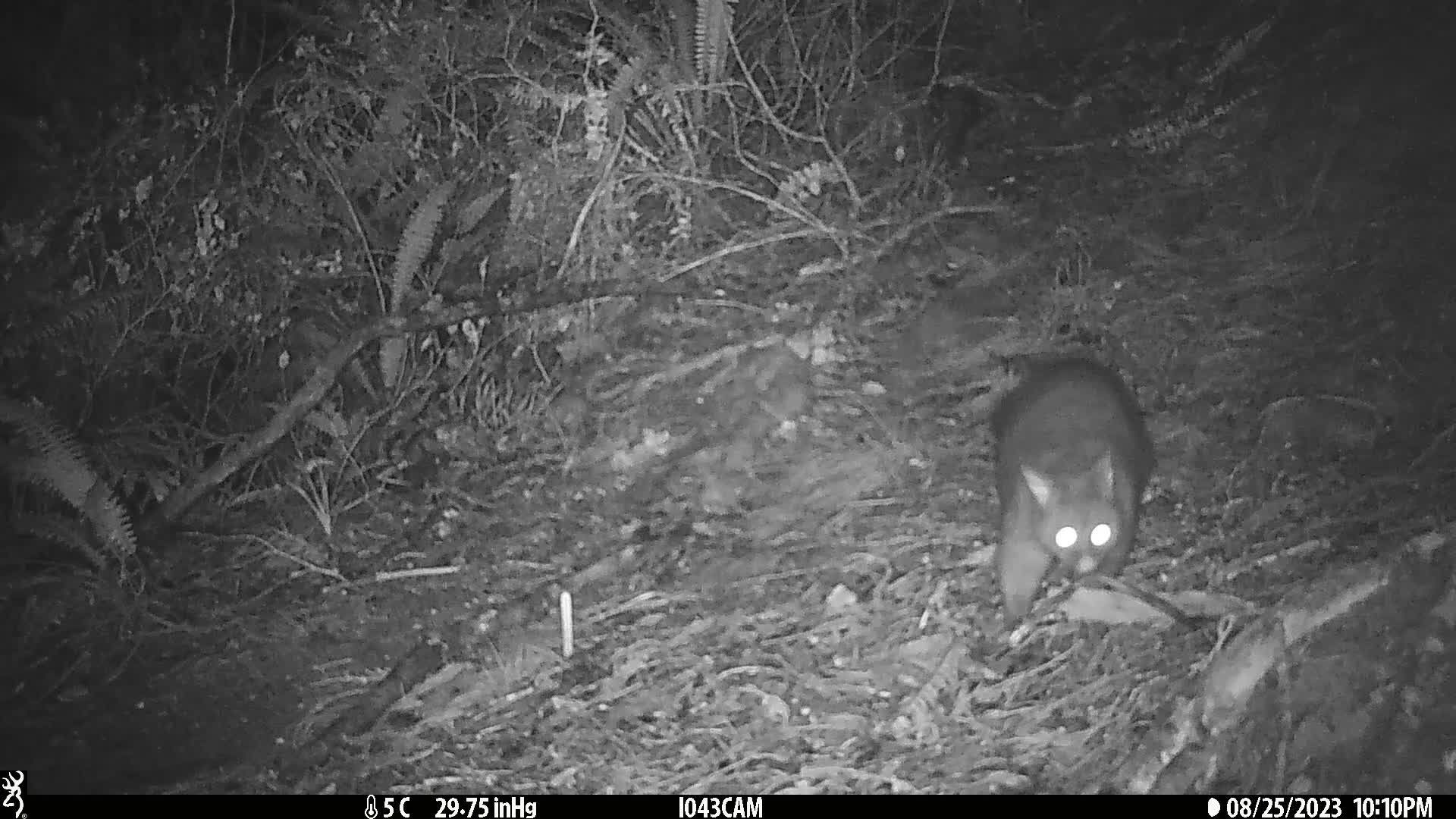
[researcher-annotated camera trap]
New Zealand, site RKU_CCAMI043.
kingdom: Animalia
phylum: Chordata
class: Mammalia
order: Diprotodontia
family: Phalangeridae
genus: Trichosurus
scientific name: Trichosurus vulpecula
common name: common brushtail possum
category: possum